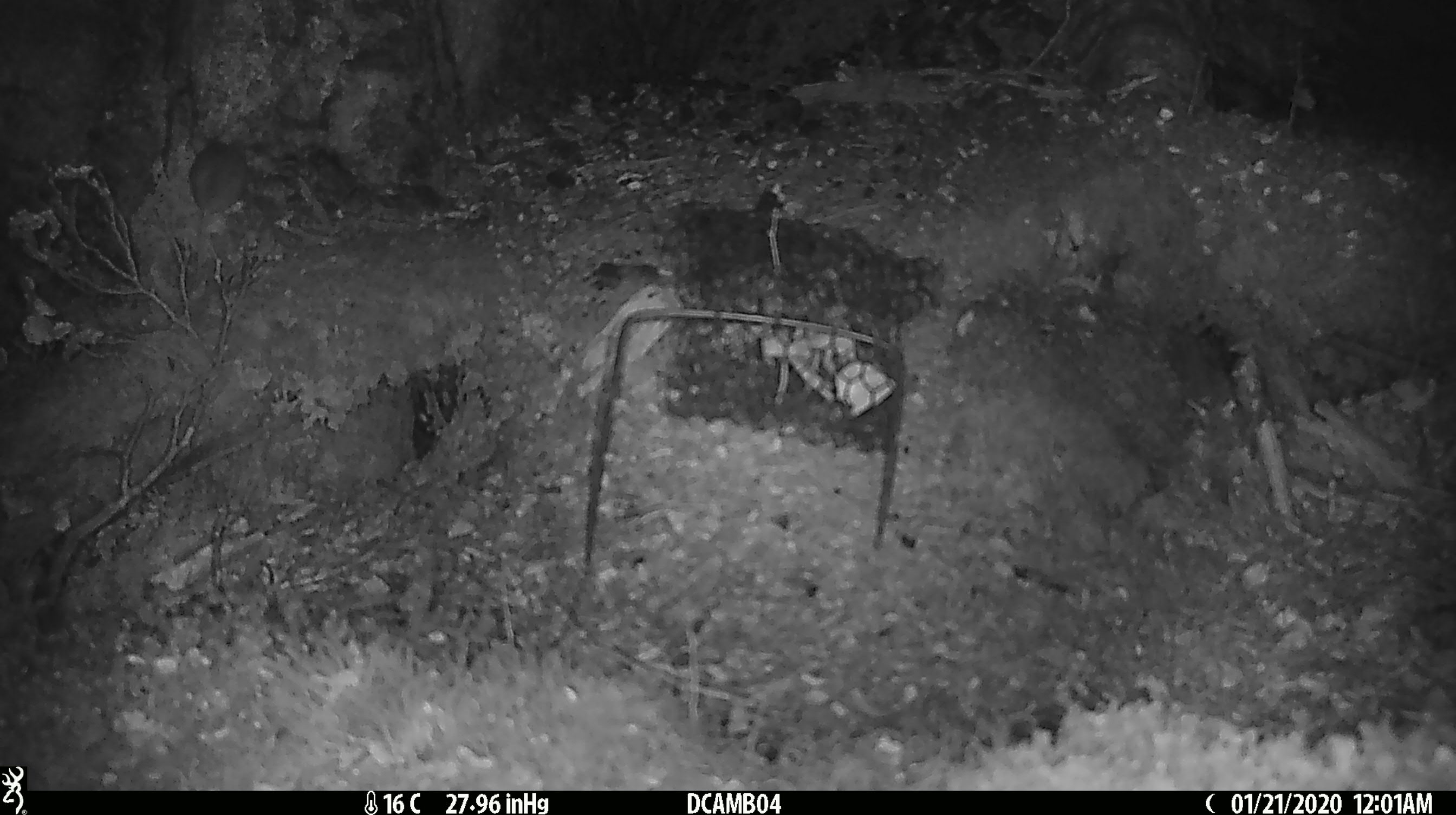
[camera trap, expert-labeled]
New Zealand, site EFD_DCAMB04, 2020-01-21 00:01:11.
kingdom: Animalia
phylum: Chordata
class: Mammalia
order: Rodentia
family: Muridae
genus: Mus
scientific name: Mus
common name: mouse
Mouse (Mus).